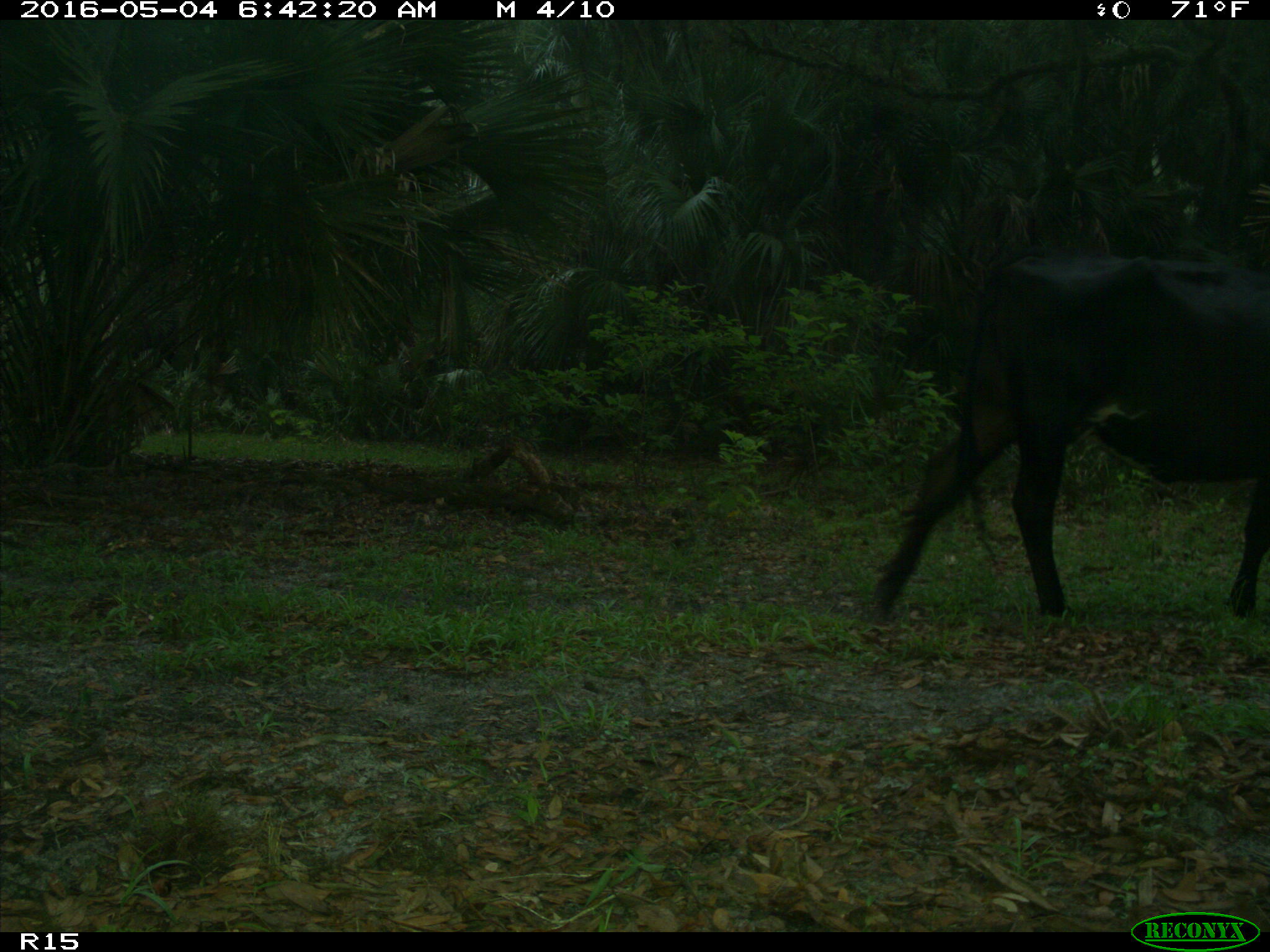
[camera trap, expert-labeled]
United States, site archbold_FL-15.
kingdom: Animalia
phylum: Chordata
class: Mammalia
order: Artiodactyla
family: Bovidae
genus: Bos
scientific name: Bos taurus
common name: domestic cow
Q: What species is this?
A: Bos taurus (domestic cow).